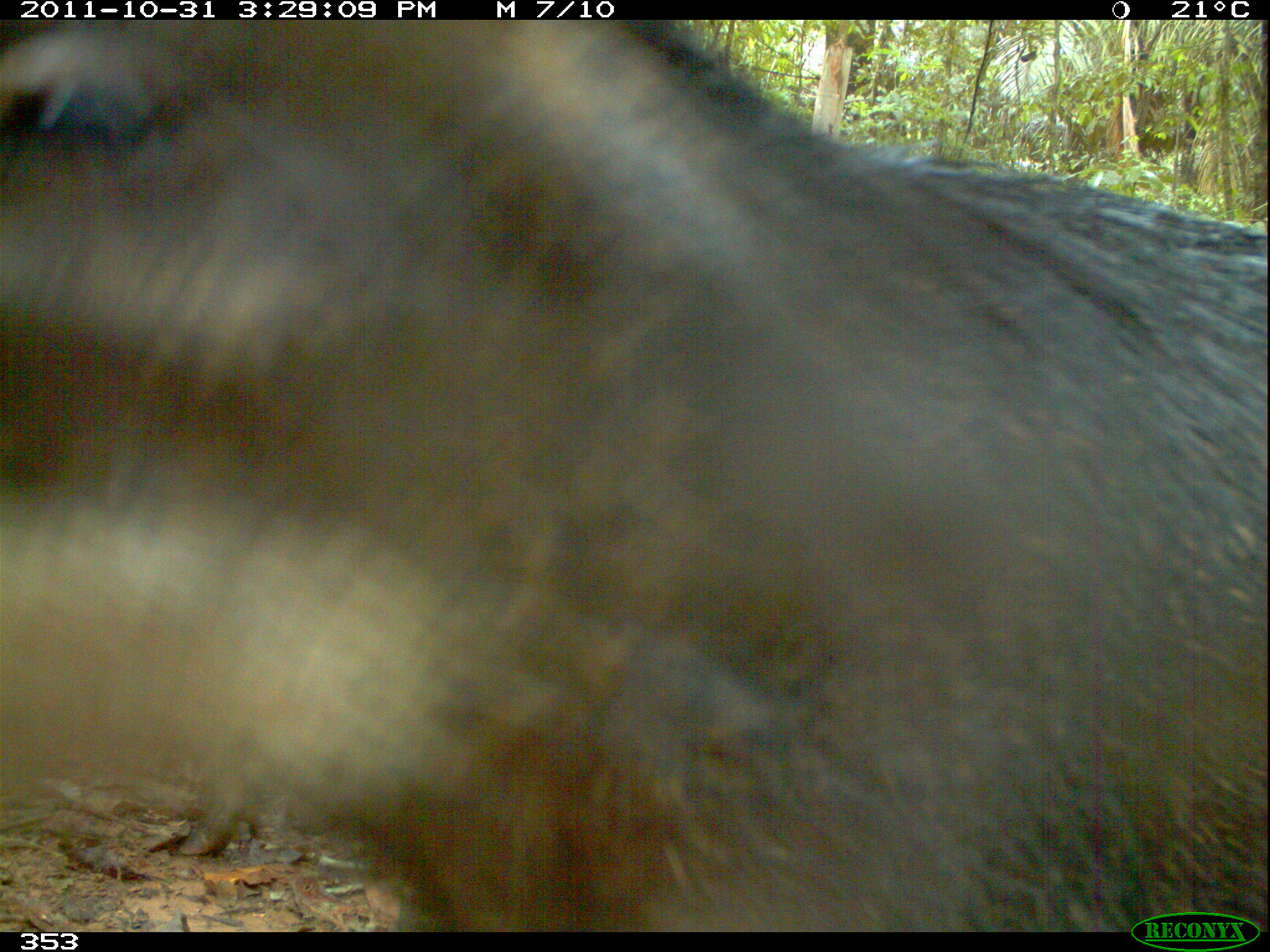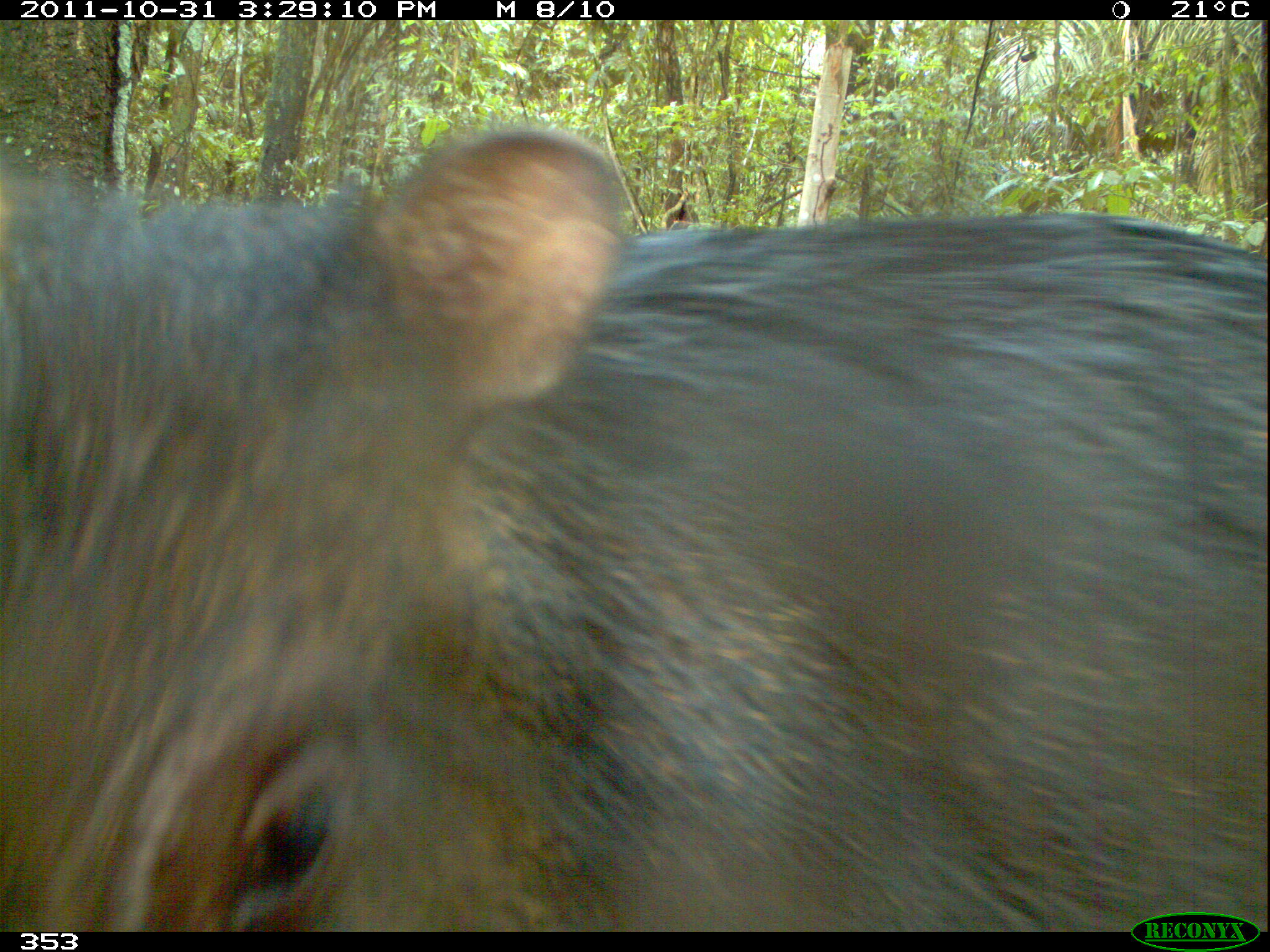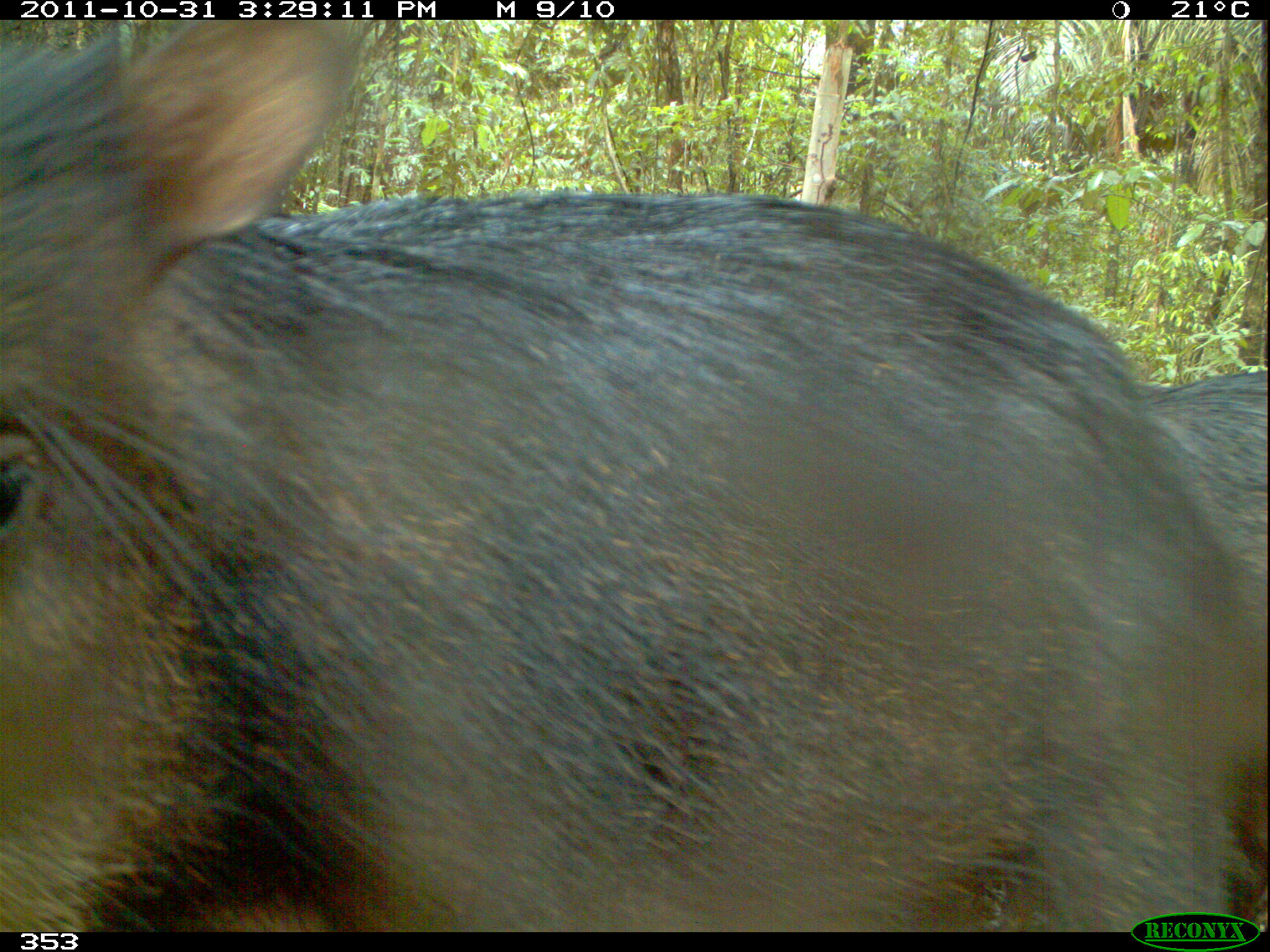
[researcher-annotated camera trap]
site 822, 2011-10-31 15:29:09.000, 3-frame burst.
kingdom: Animalia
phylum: Chordata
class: Mammalia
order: Artiodactyla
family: Tayassuidae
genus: Tayassu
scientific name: Tayassu pecari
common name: white-lipped peccary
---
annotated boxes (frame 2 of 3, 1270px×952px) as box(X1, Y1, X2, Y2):
tayassu pecari: box(0, 123, 1269, 932)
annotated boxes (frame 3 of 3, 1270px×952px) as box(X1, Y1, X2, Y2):
tayassu pecari: box(0, 19, 1270, 932)